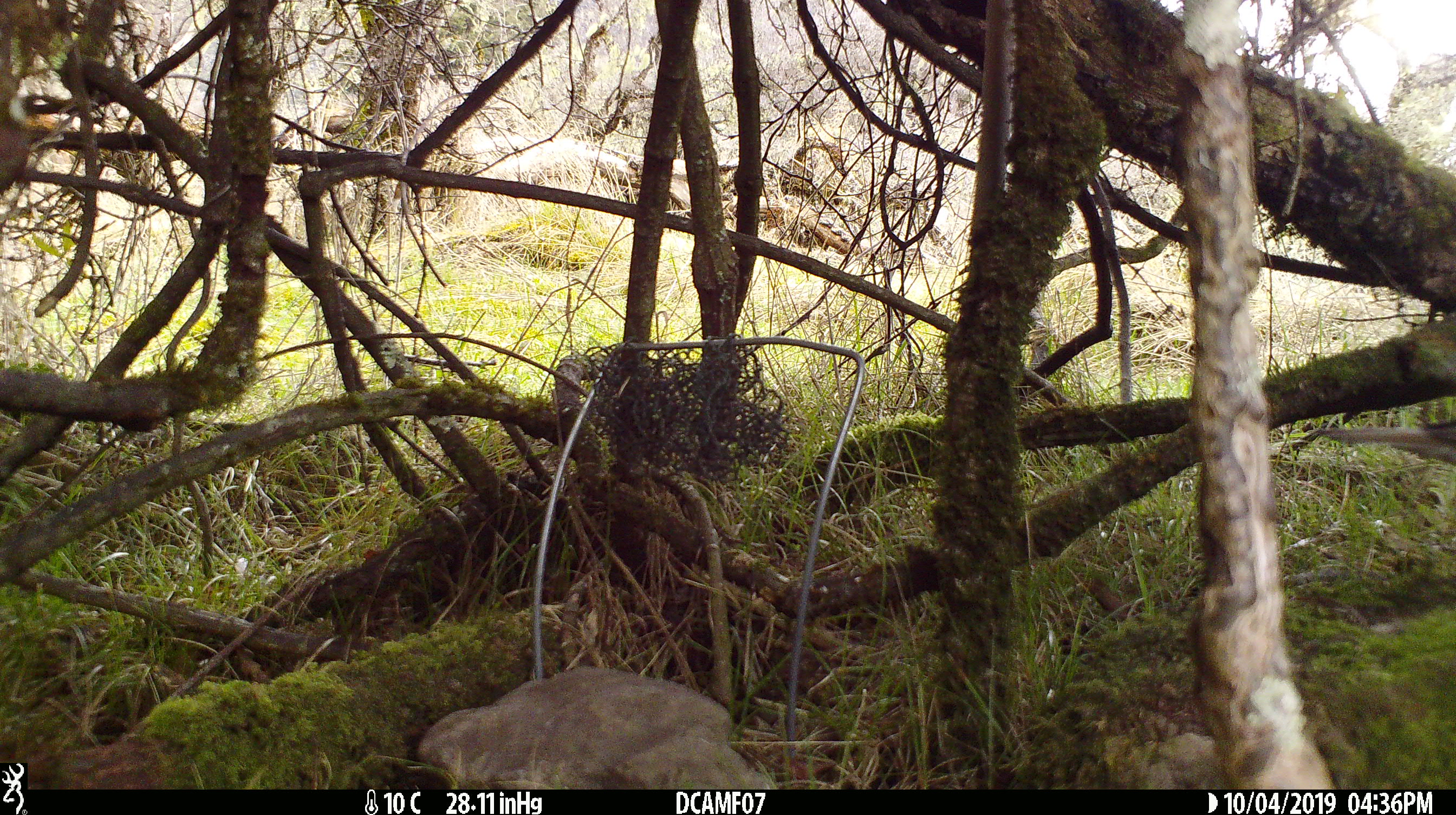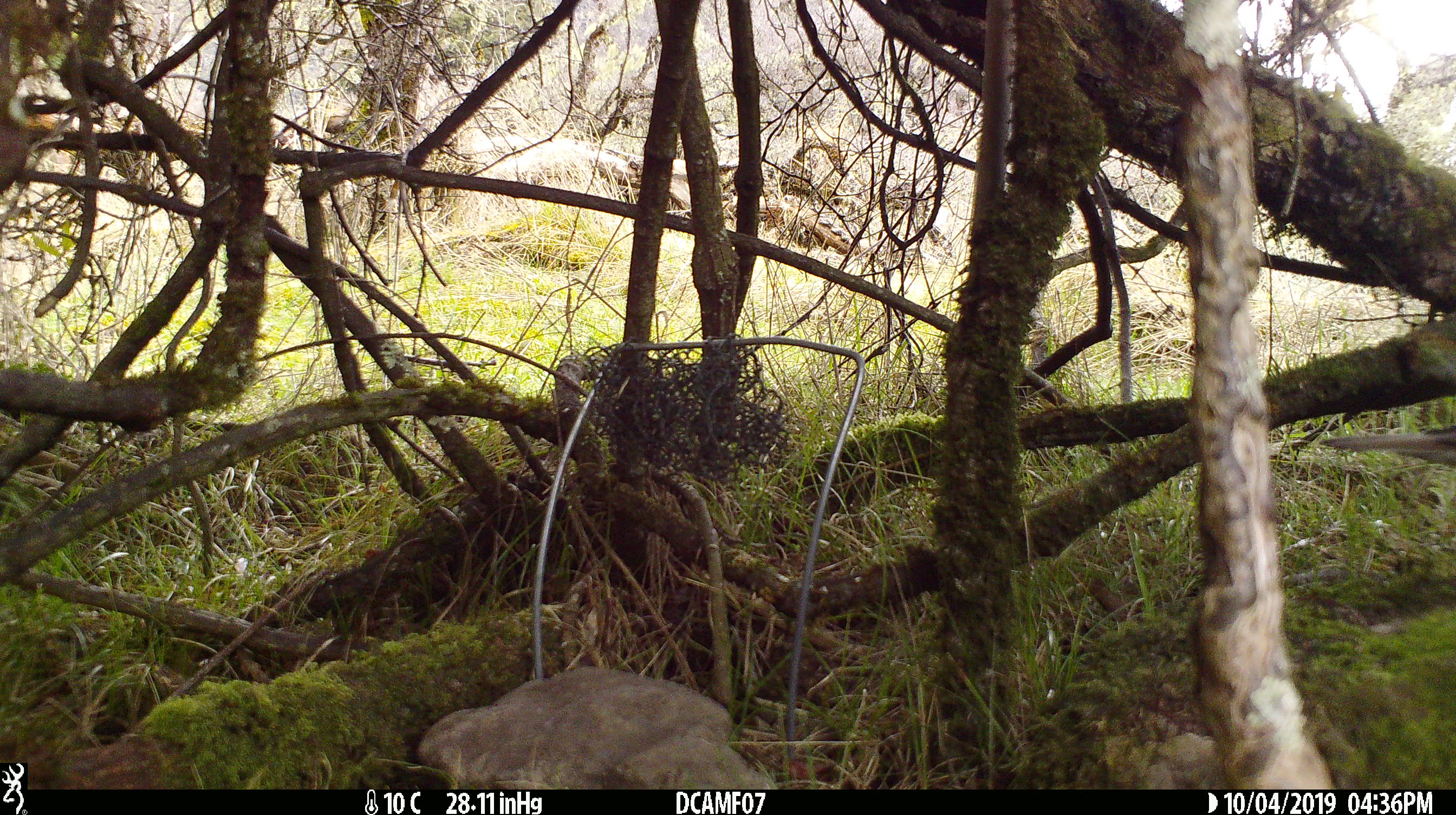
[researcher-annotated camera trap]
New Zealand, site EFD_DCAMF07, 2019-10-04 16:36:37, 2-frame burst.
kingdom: Animalia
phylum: Chordata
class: Aves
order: Passeriformes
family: Turdidae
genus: Turdus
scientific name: Turdus philomelos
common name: song thrush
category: thrush